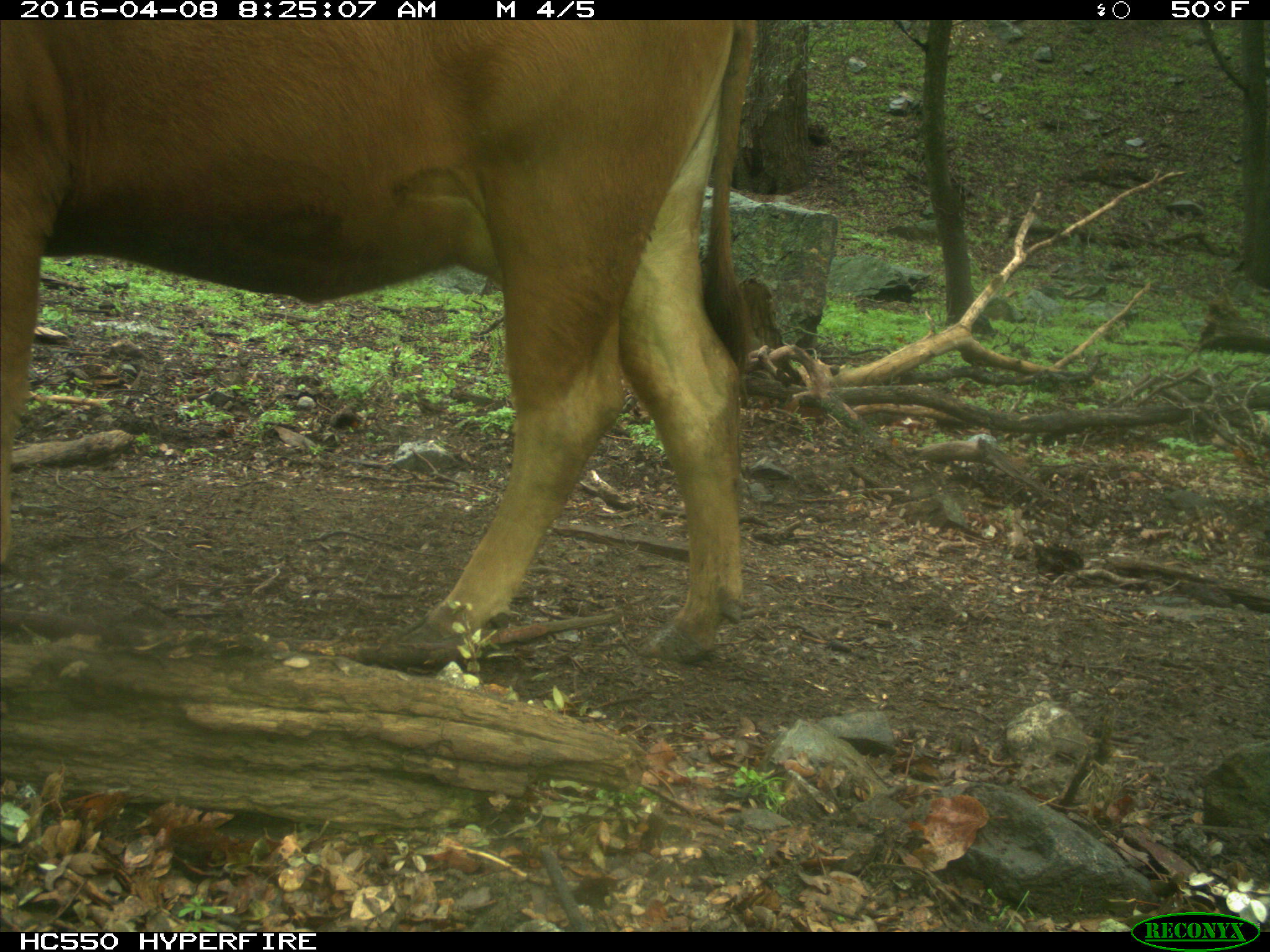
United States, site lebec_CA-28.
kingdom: Animalia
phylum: Chordata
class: Mammalia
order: Artiodactyla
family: Bovidae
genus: Bos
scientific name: Bos taurus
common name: domestic cow